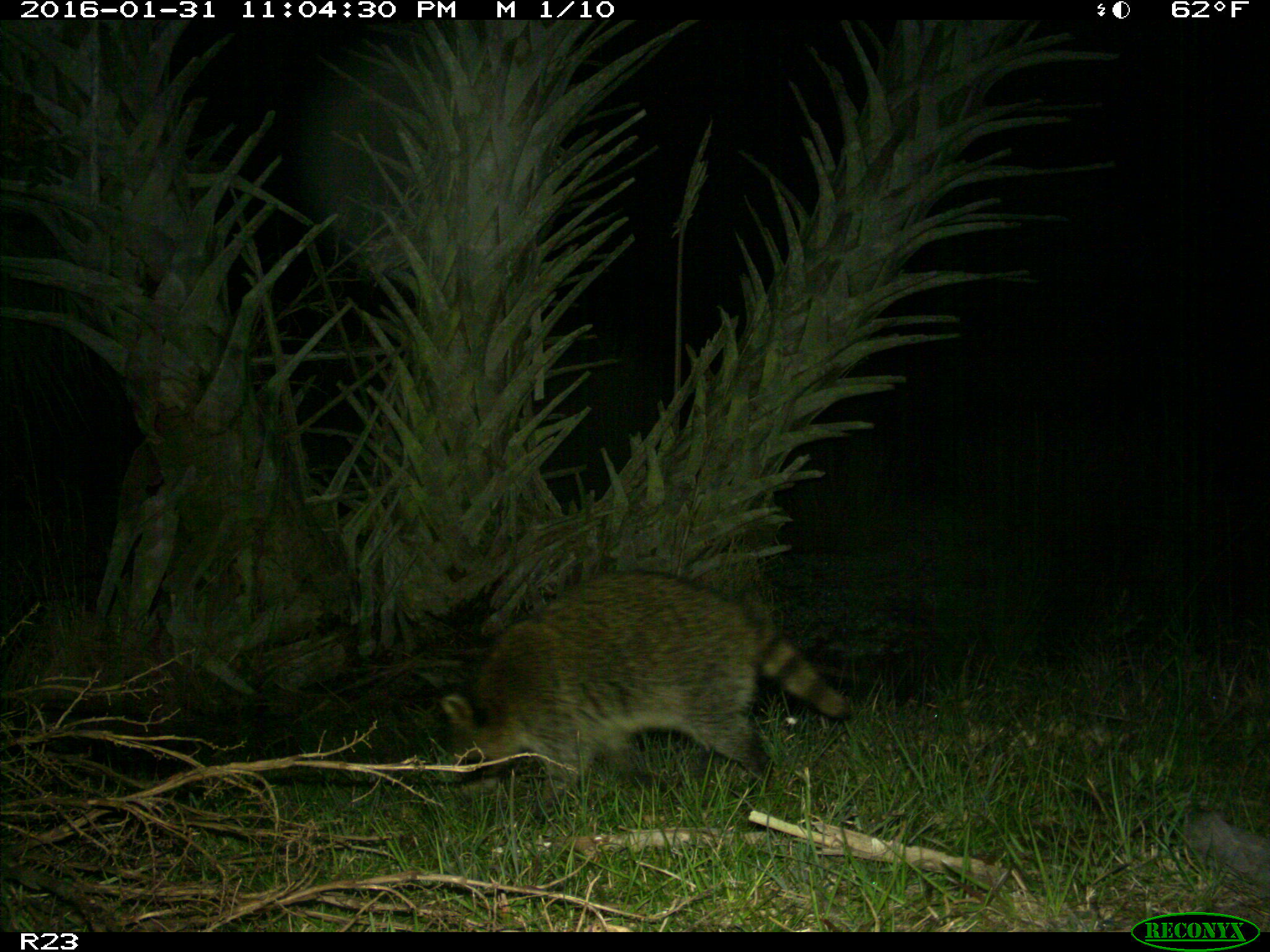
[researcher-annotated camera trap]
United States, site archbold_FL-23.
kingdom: Animalia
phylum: Chordata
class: Mammalia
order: Carnivora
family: Procyonidae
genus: Procyon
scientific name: Procyon lotor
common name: common raccoon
Procyon lotor (common raccoon).